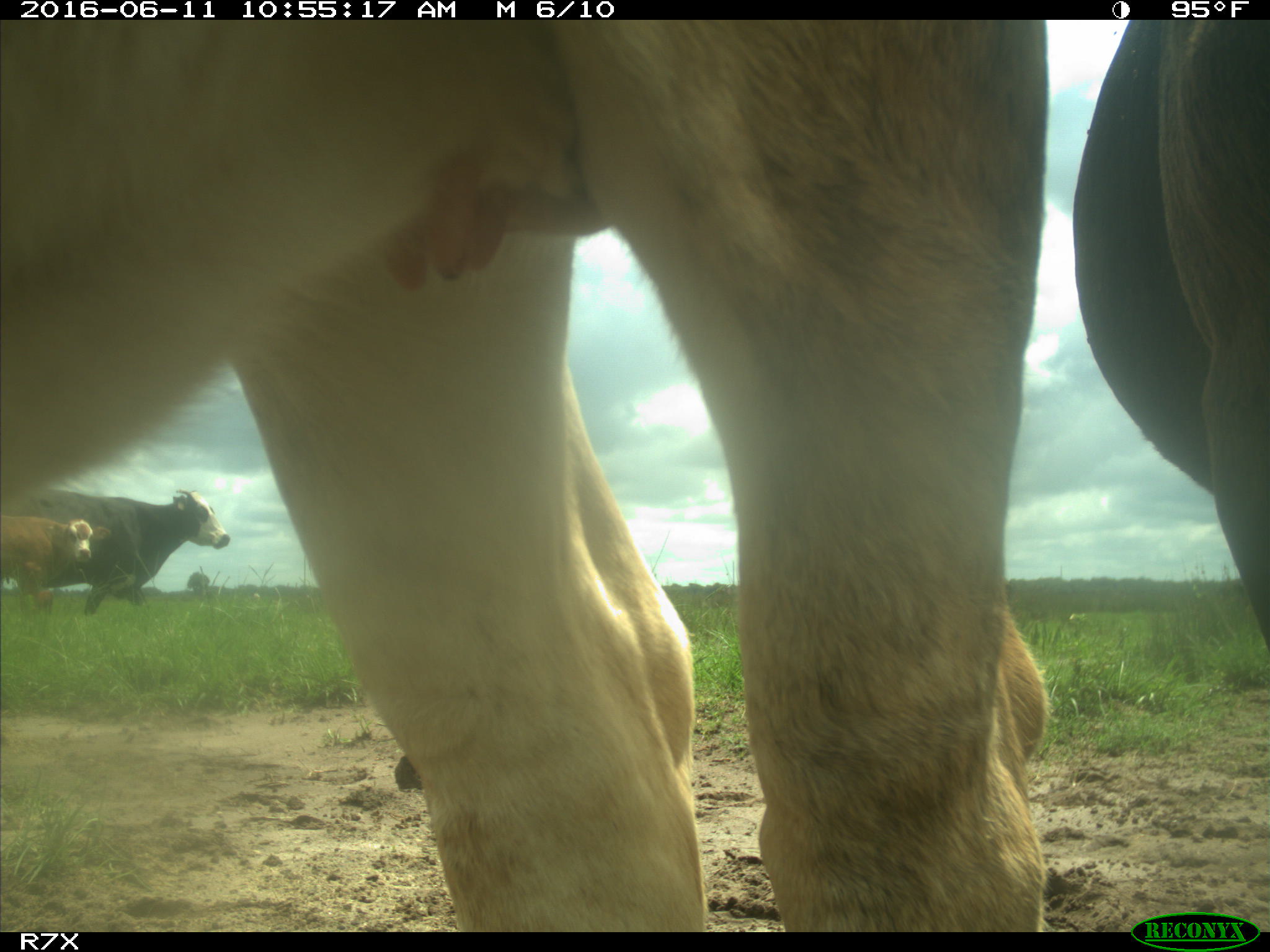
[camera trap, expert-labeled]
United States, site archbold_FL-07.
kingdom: Animalia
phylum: Chordata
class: Mammalia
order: Artiodactyla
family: Bovidae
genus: Bos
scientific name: Bos taurus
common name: domestic cow